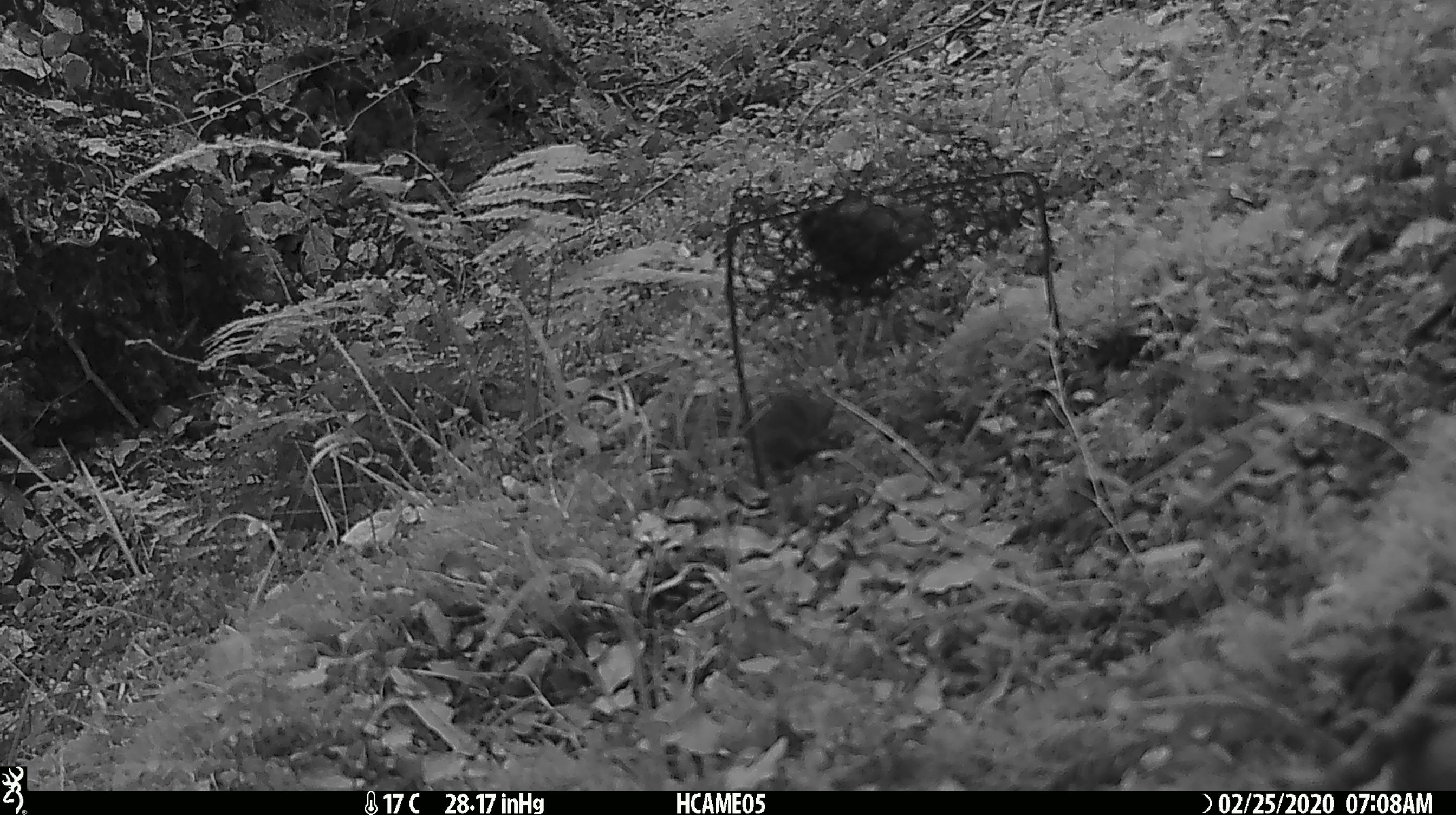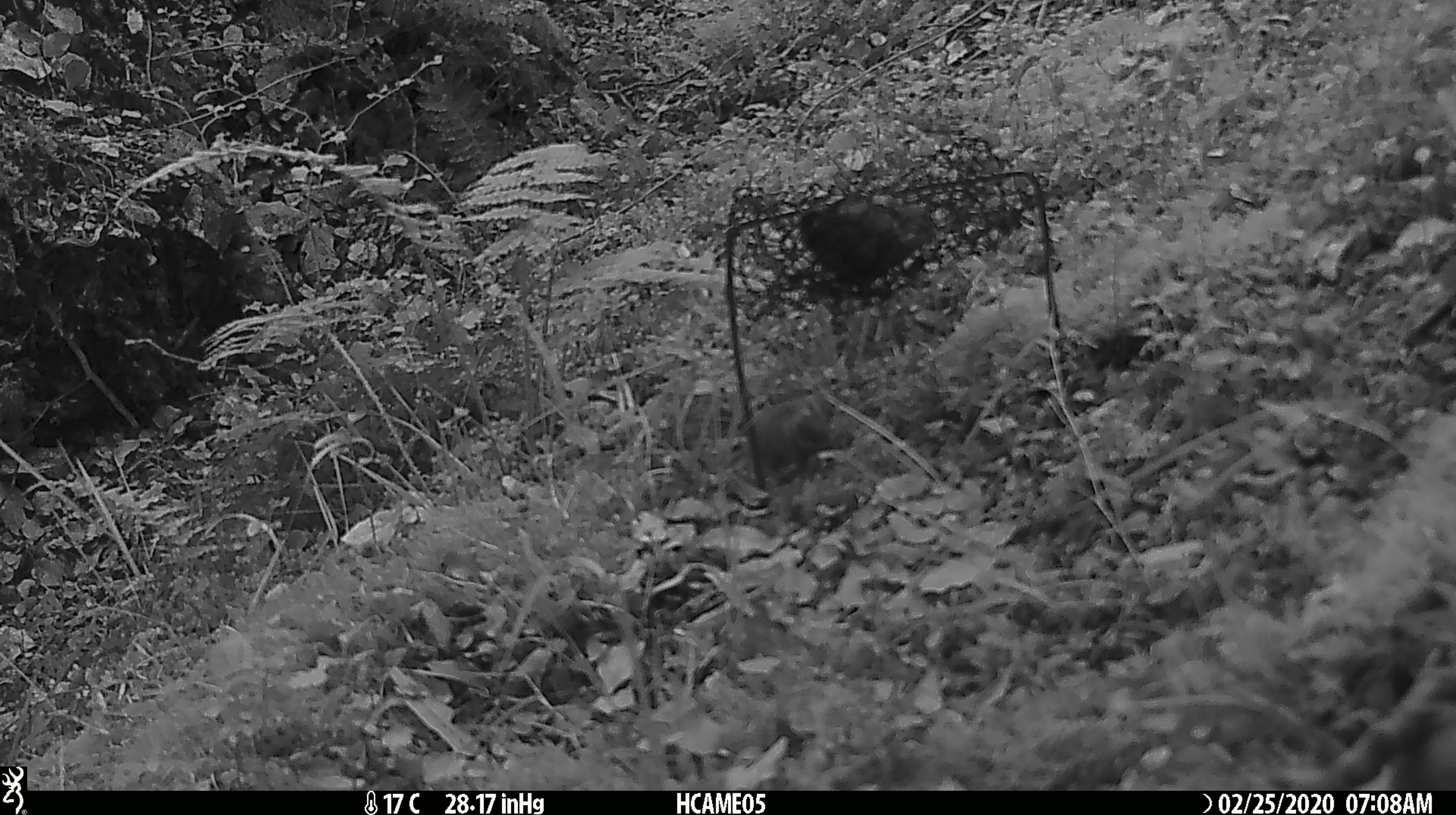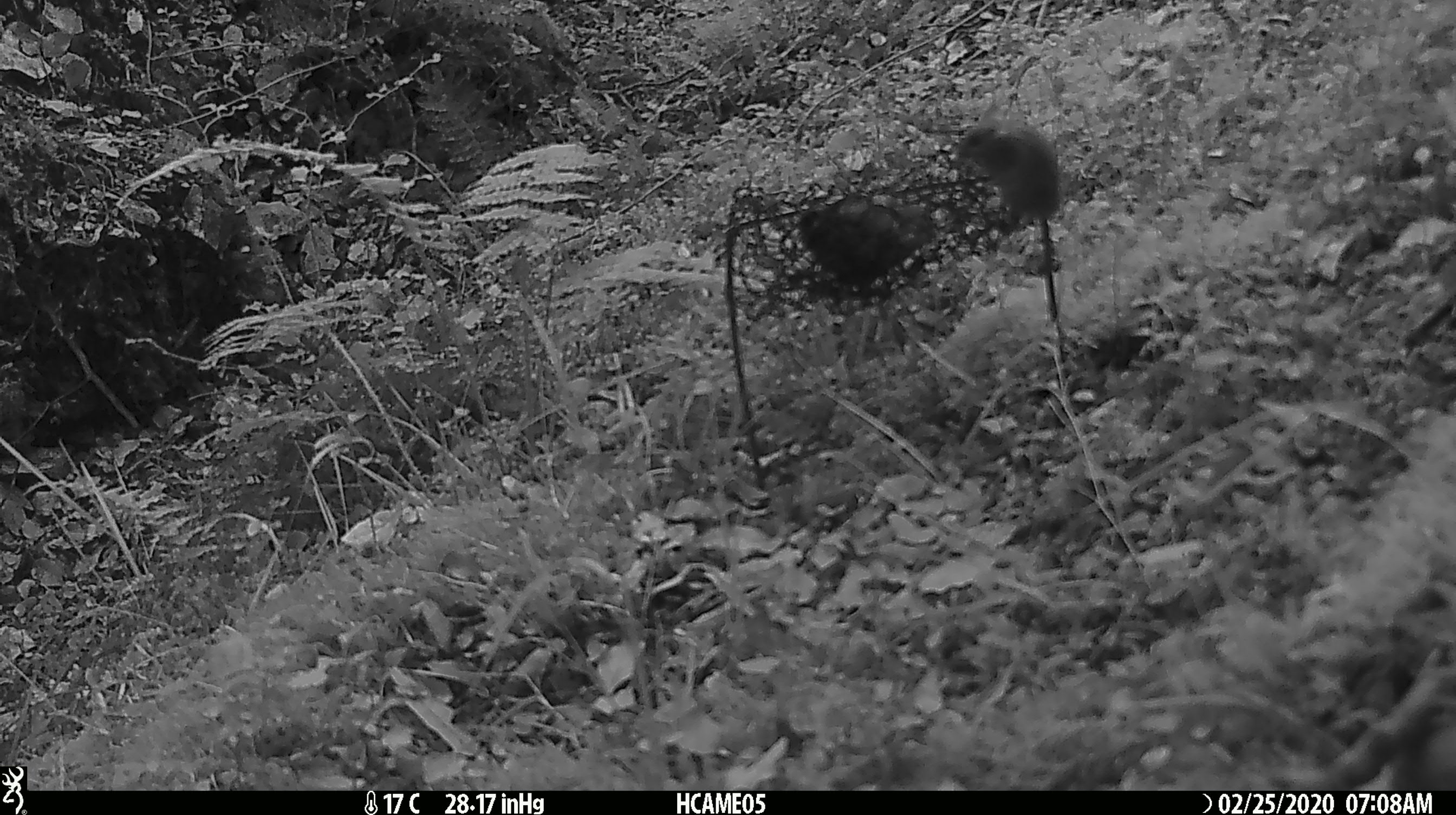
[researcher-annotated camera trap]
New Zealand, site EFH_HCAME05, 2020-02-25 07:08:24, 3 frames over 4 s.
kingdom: Animalia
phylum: Chordata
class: Mammalia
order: Rodentia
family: Muridae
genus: Mus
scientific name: Mus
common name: mouse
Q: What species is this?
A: Mouse (Mus).